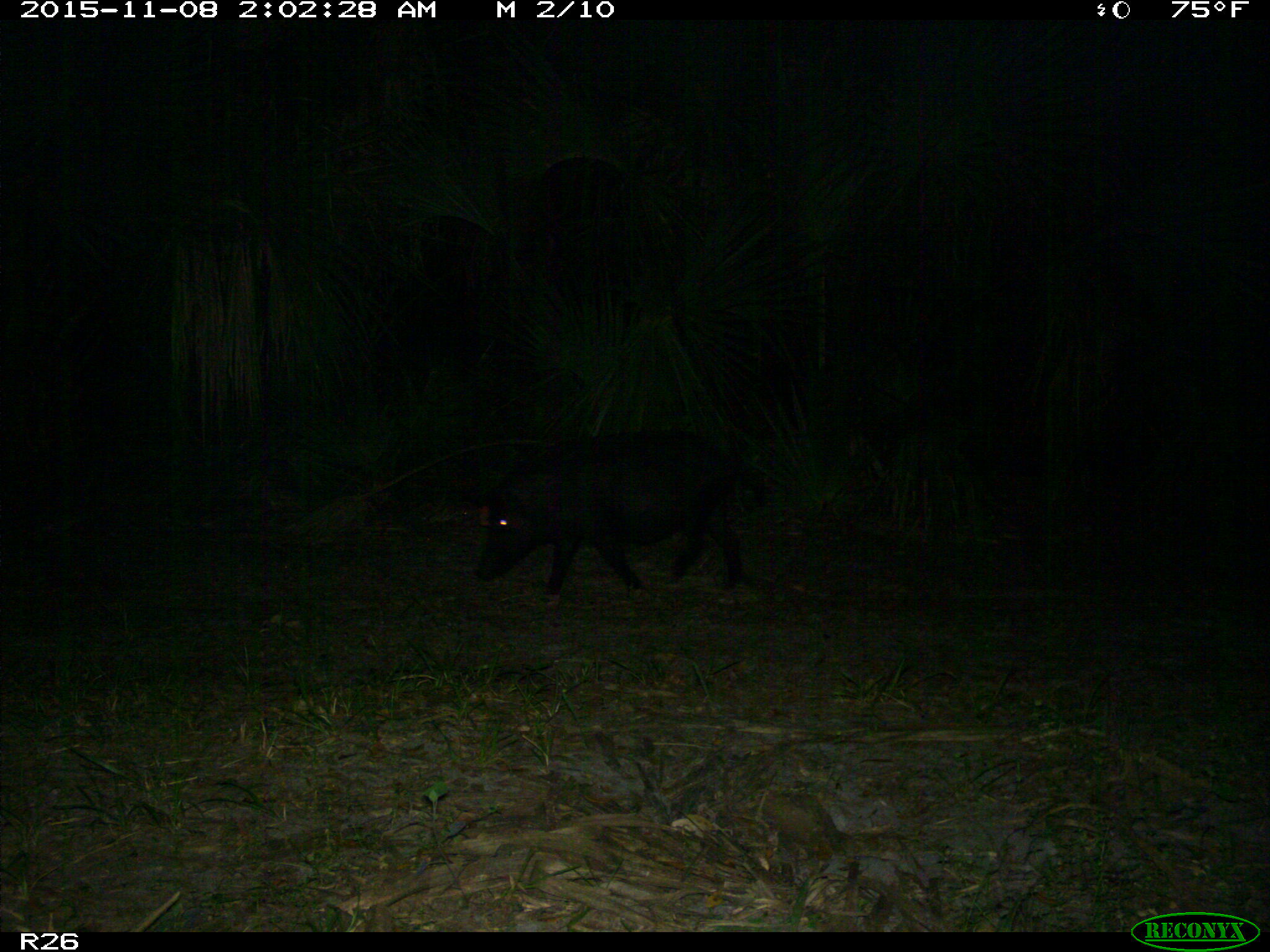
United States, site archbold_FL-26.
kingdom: Animalia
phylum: Chordata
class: Mammalia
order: Artiodactyla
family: Suidae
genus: Sus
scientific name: Sus scrofa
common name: wild boar